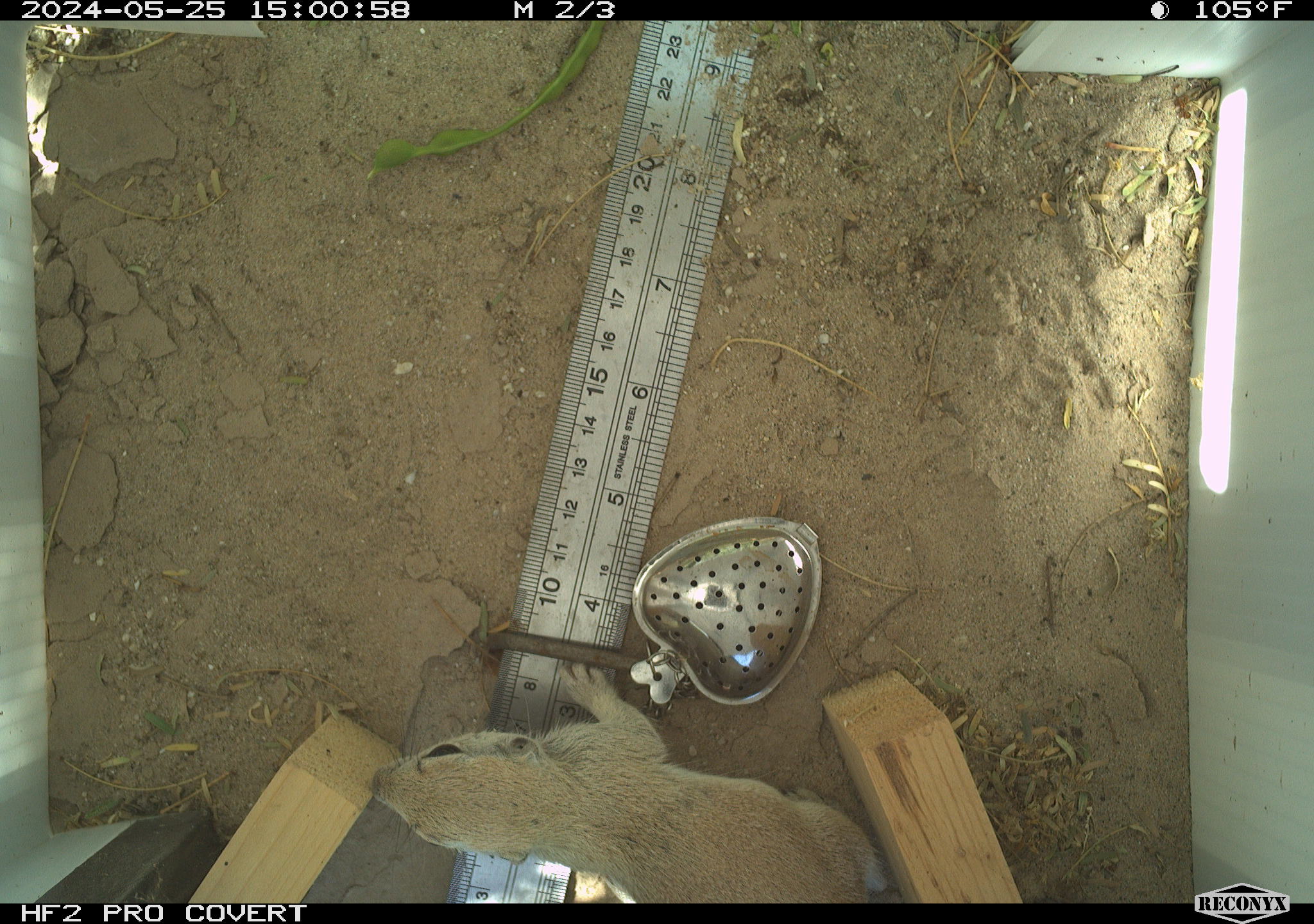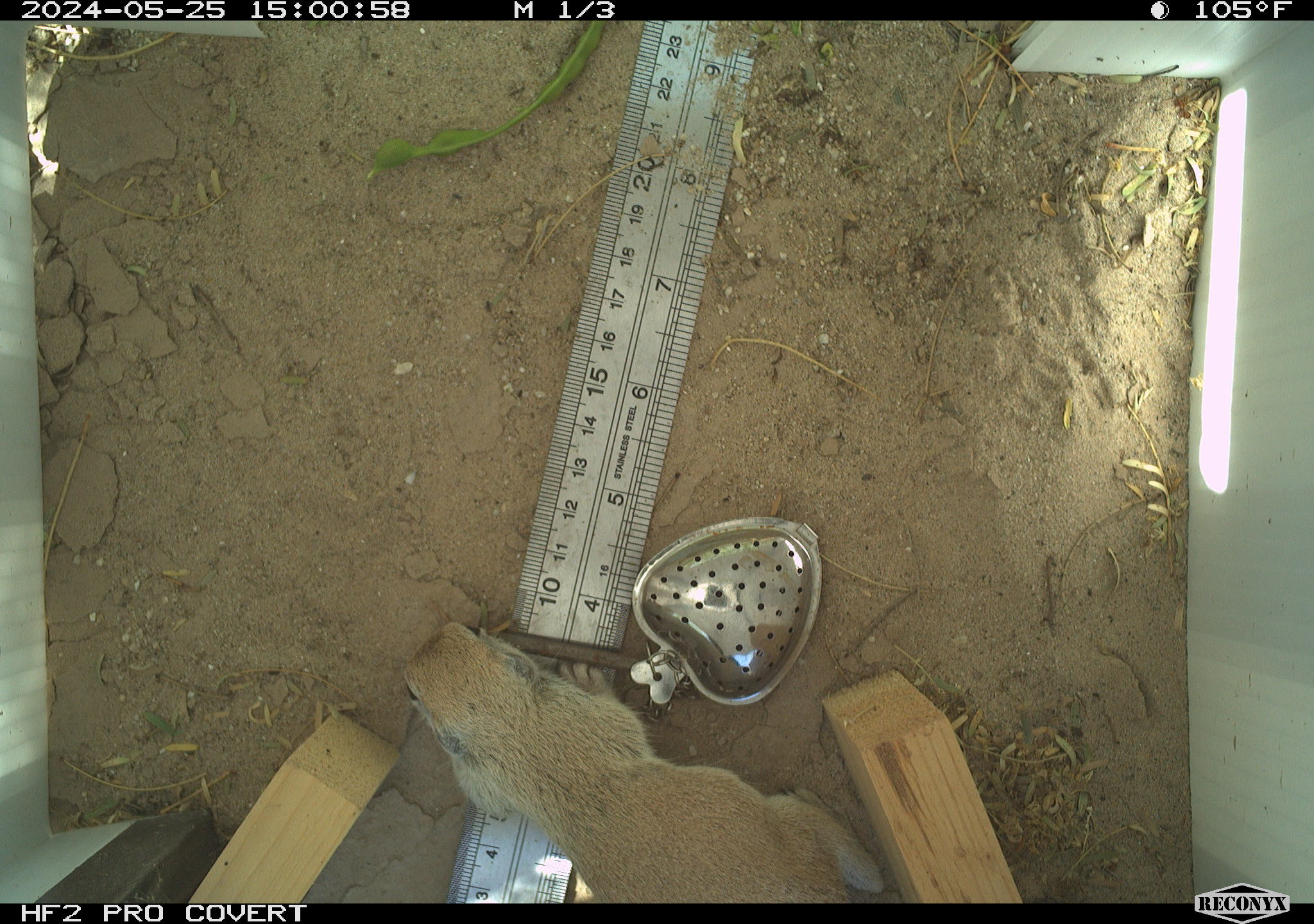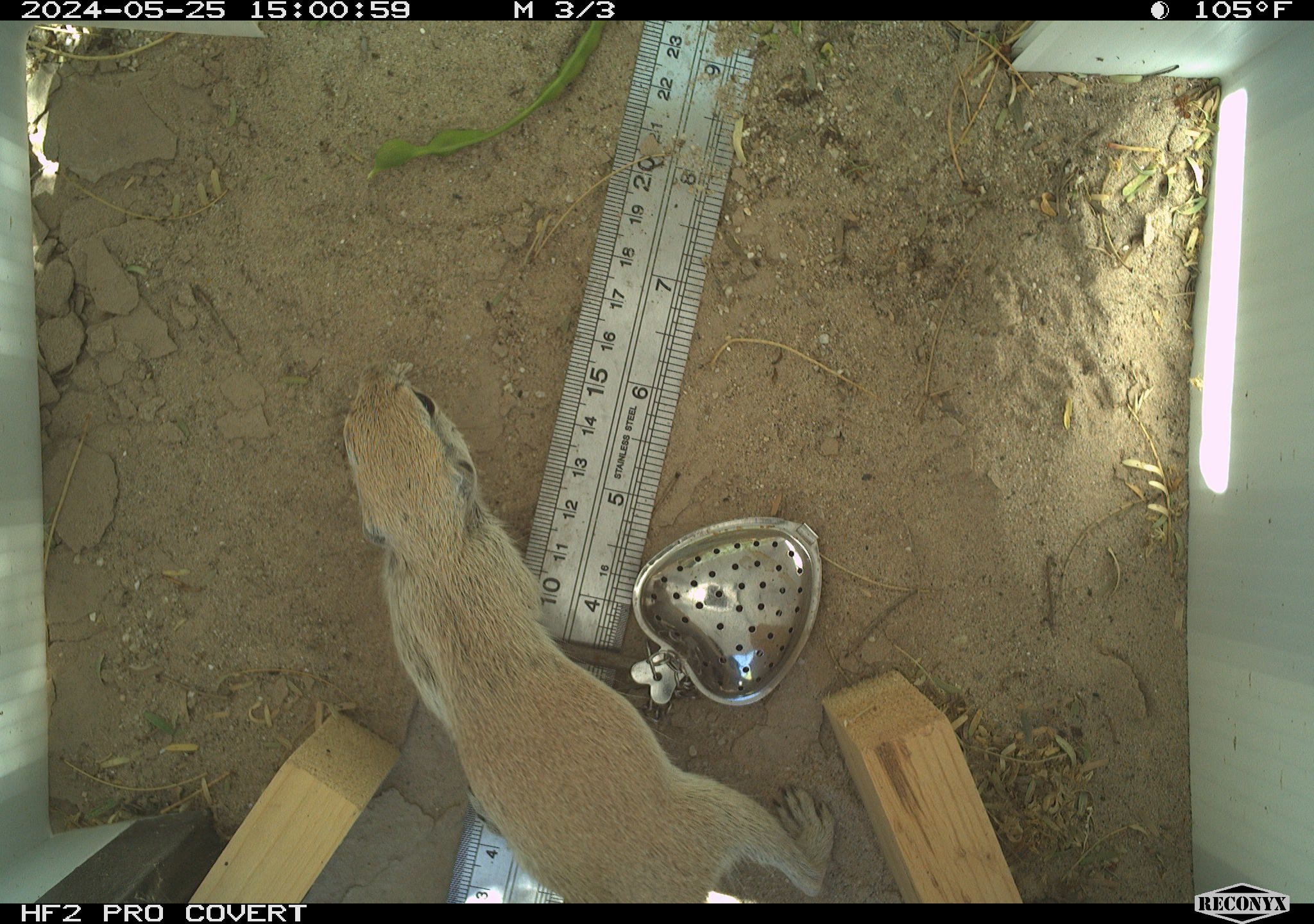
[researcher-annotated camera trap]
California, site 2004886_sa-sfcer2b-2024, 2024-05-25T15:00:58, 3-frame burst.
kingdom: Animalia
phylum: Chordata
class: Mammalia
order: Rodentia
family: Sciuridae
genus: Xerospermophilus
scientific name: Xerospermophilus tereticaudus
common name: round-tailed ground squirrel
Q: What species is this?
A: Round-tailed ground squirrel (Xerospermophilus tereticaudus).